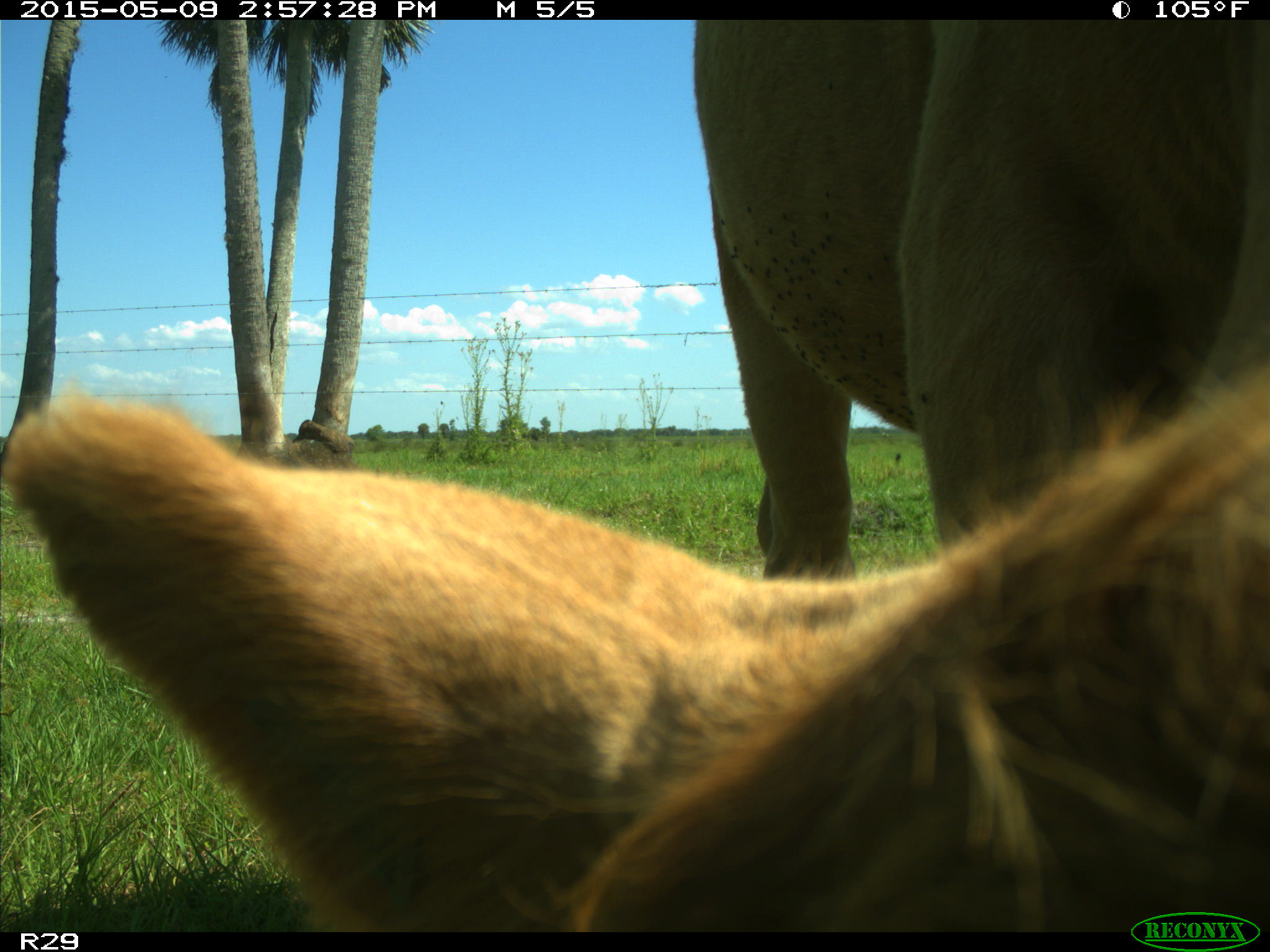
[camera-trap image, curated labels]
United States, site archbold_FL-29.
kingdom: Animalia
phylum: Chordata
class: Mammalia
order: Artiodactyla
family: Bovidae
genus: Bos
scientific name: Bos taurus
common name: domestic cow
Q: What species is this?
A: Bos taurus (domestic cow).